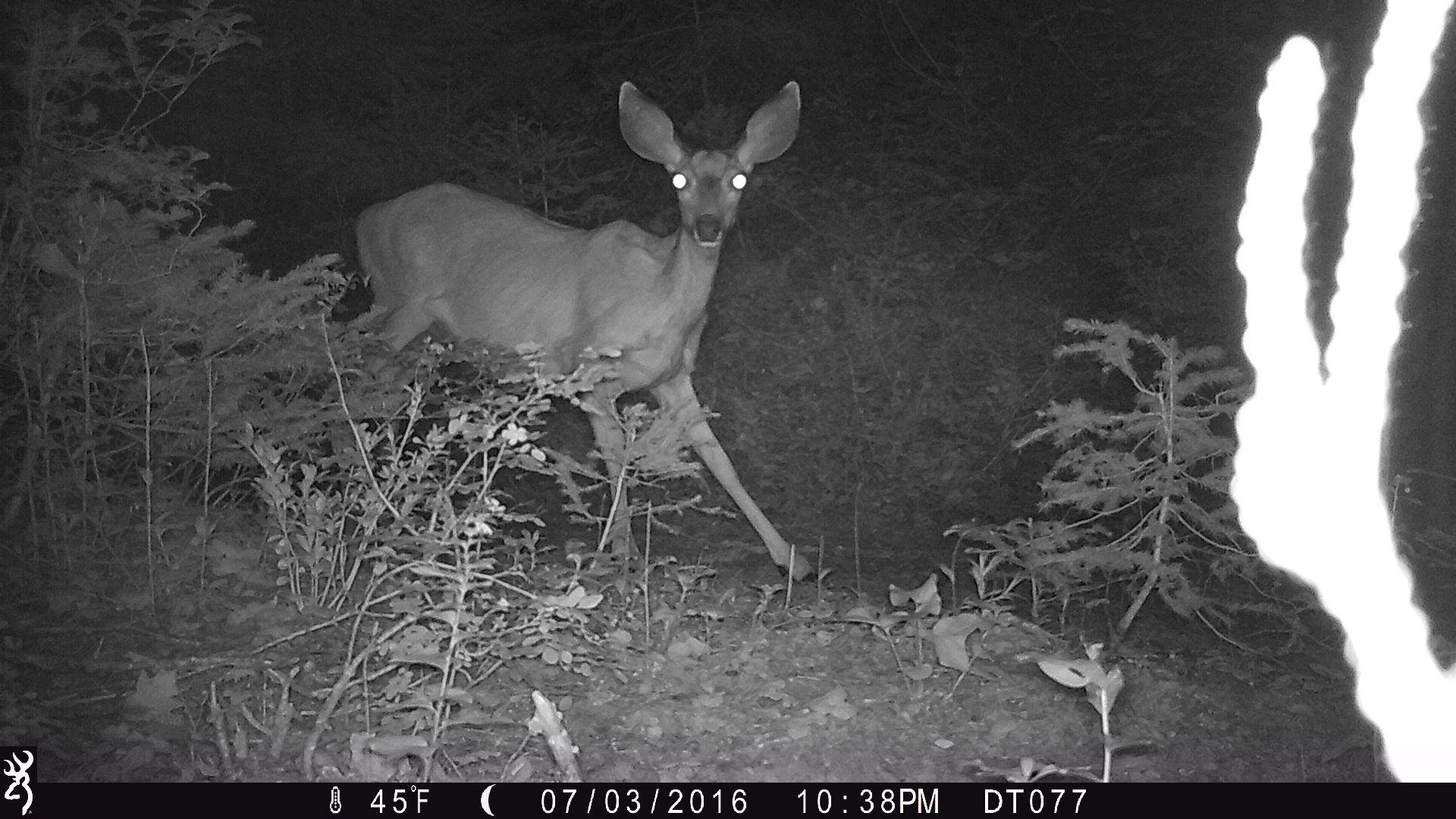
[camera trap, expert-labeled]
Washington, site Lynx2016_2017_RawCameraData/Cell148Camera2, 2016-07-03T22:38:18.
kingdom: Animalia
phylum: Chordata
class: Mammalia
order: Artiodactyla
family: Cervidae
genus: Odocoileus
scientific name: Odocoileus hemionus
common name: mule deer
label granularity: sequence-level